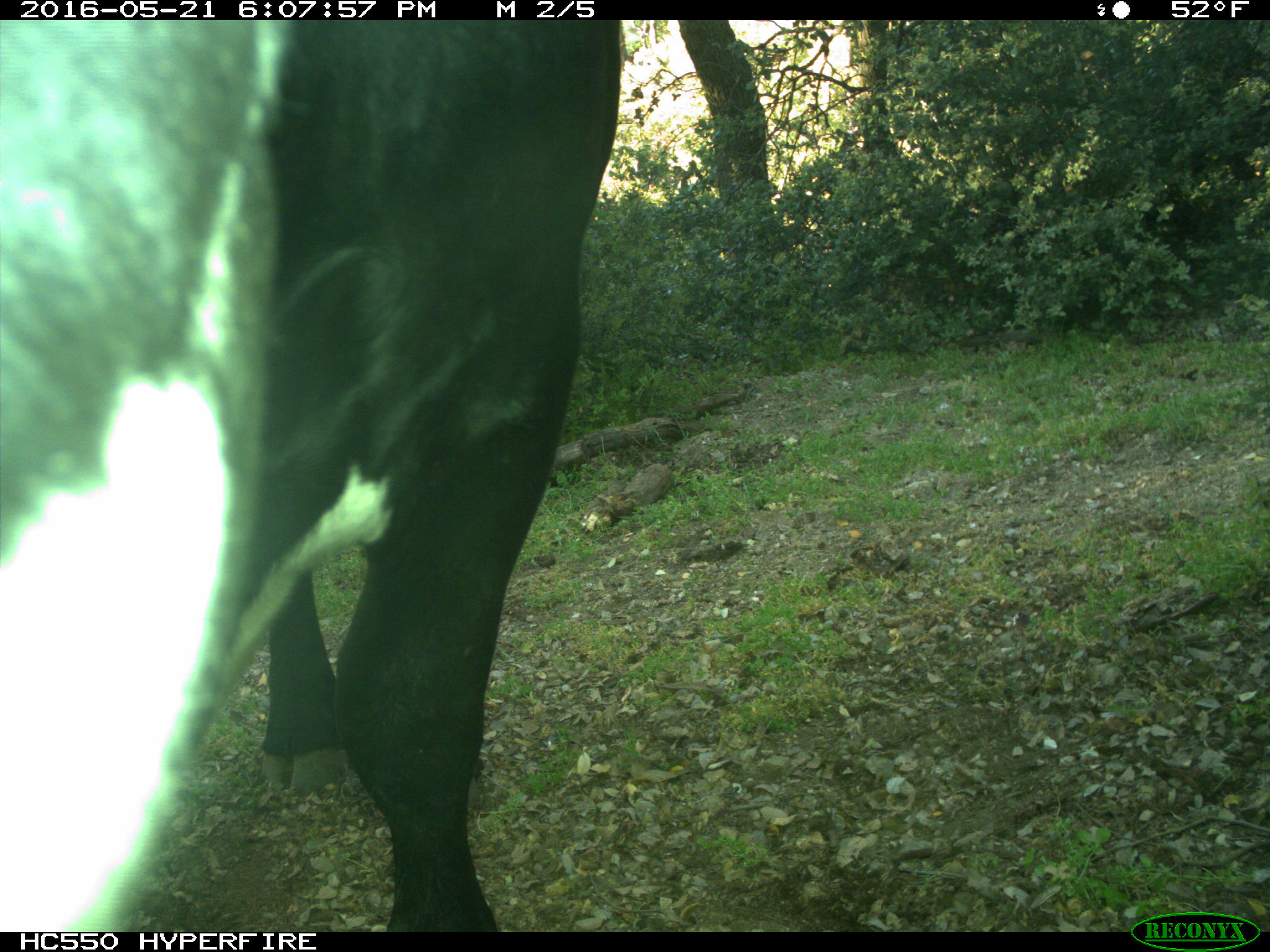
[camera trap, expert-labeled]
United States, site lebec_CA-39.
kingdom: Animalia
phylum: Chordata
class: Mammalia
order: Artiodactyla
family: Bovidae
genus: Bos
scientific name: Bos taurus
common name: domestic cow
Bos taurus (domestic cow).